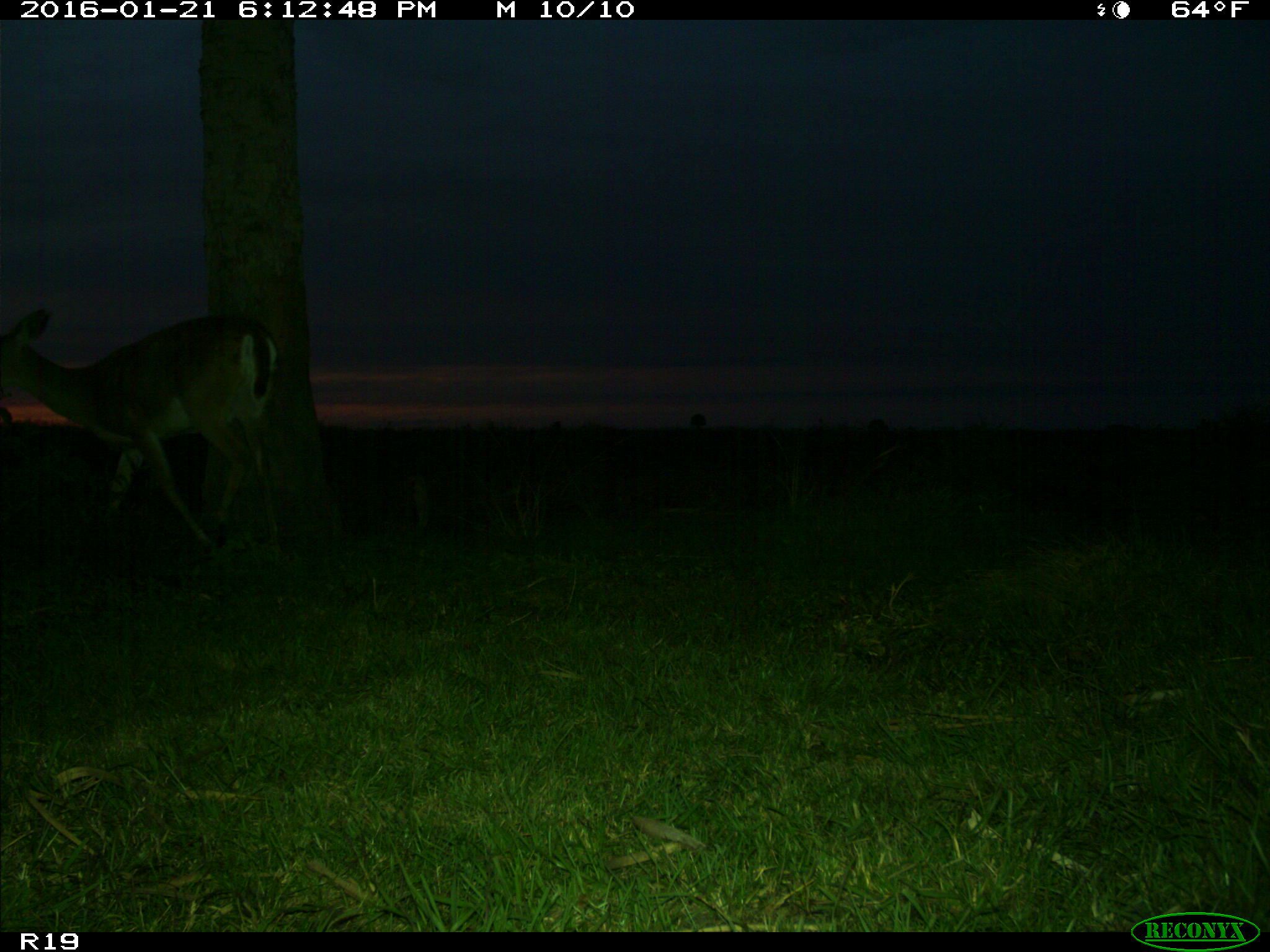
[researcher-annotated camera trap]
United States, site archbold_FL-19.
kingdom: Animalia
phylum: Chordata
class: Mammalia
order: Artiodactyla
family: Cervidae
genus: Odocoileus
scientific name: Odocoileus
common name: deer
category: unidentified deer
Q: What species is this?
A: Unidentified deer (deer) (Odocoileus).